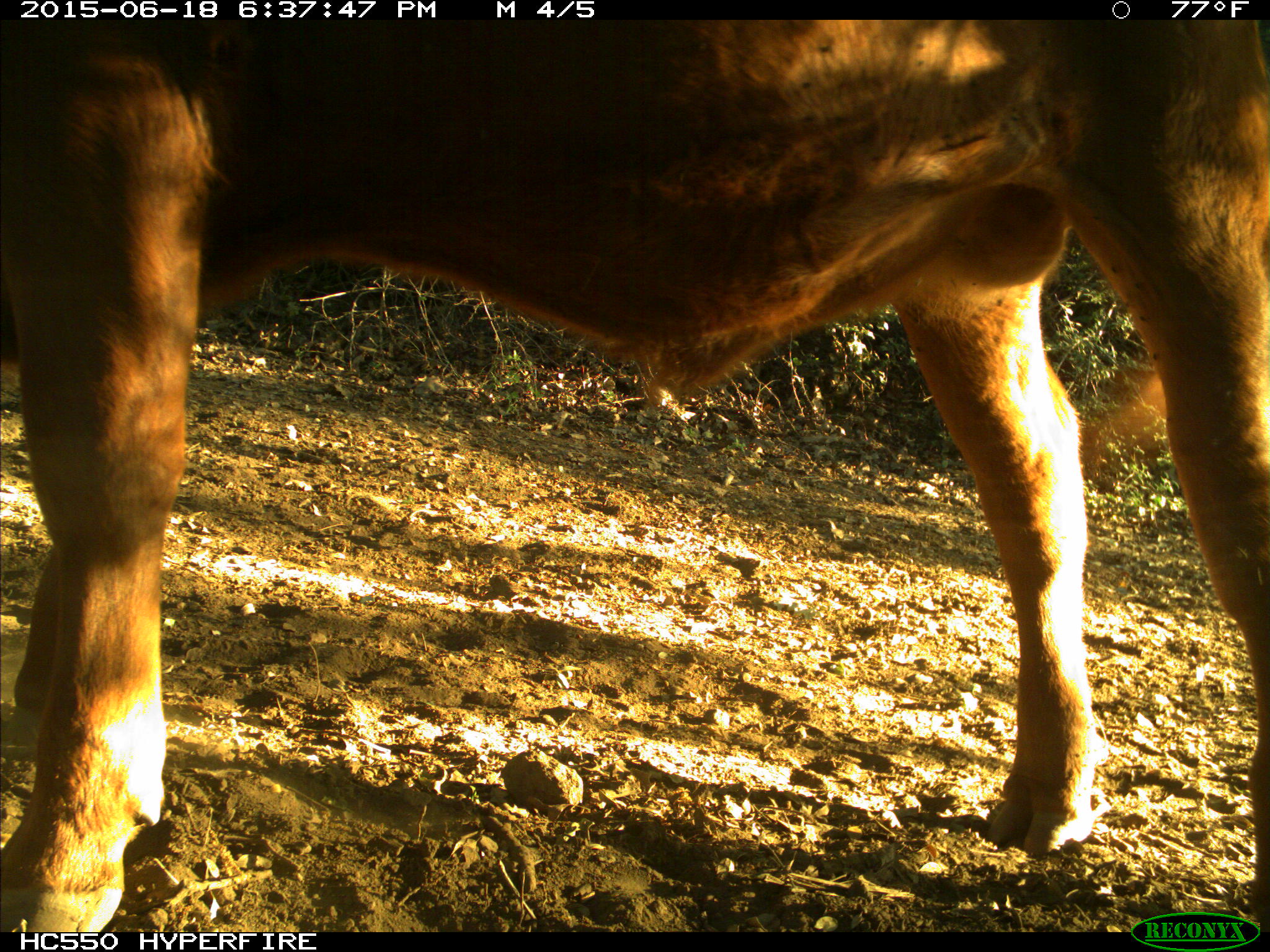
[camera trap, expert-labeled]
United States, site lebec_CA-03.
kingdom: Animalia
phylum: Chordata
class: Mammalia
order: Artiodactyla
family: Bovidae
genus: Bos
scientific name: Bos taurus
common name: domestic cow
Bos taurus (domestic cow).